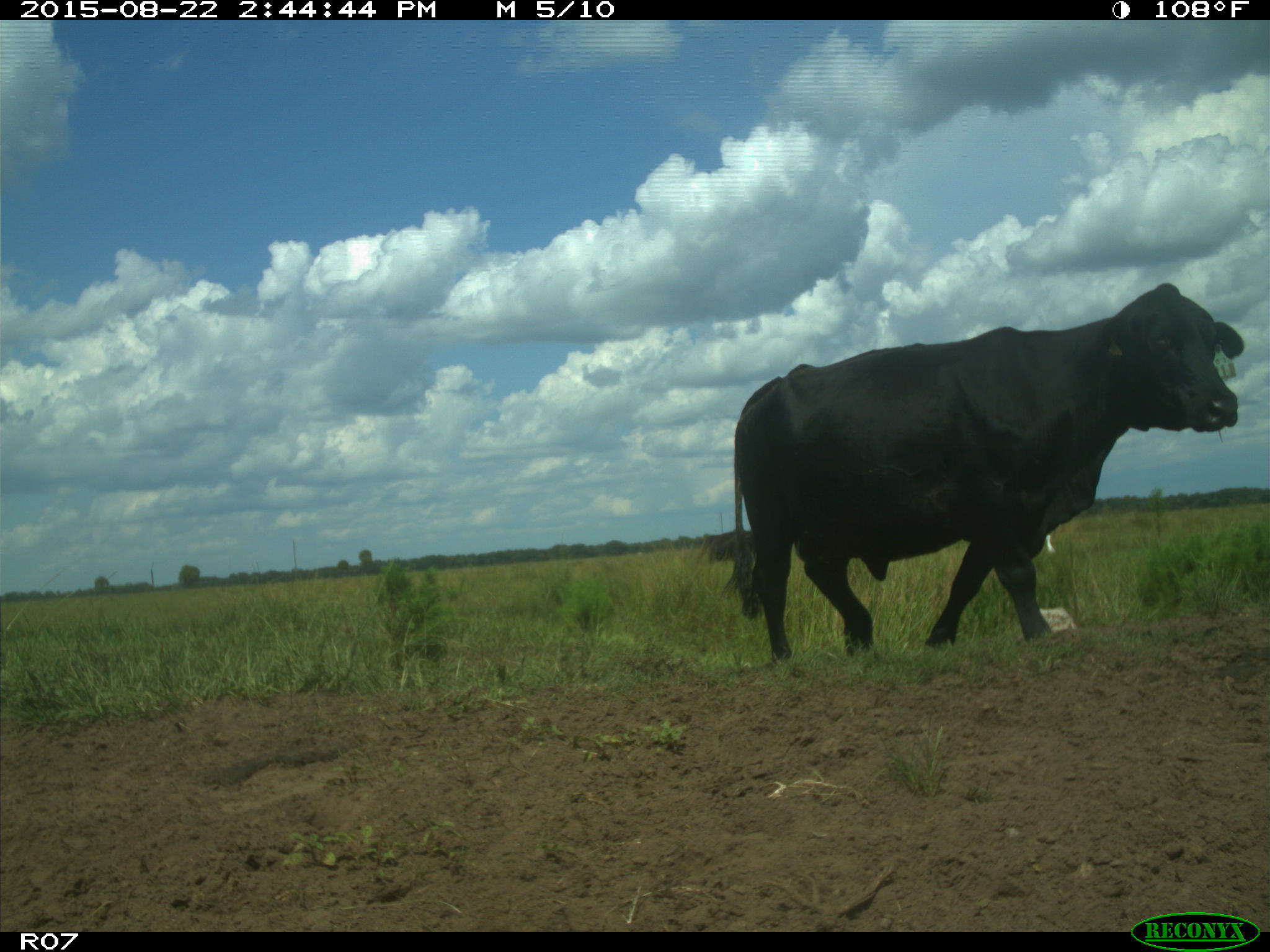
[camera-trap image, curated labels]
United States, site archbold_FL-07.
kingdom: Animalia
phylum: Chordata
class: Mammalia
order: Artiodactyla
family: Bovidae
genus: Bos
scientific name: Bos taurus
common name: domestic cow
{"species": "Bos taurus (domestic cow)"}